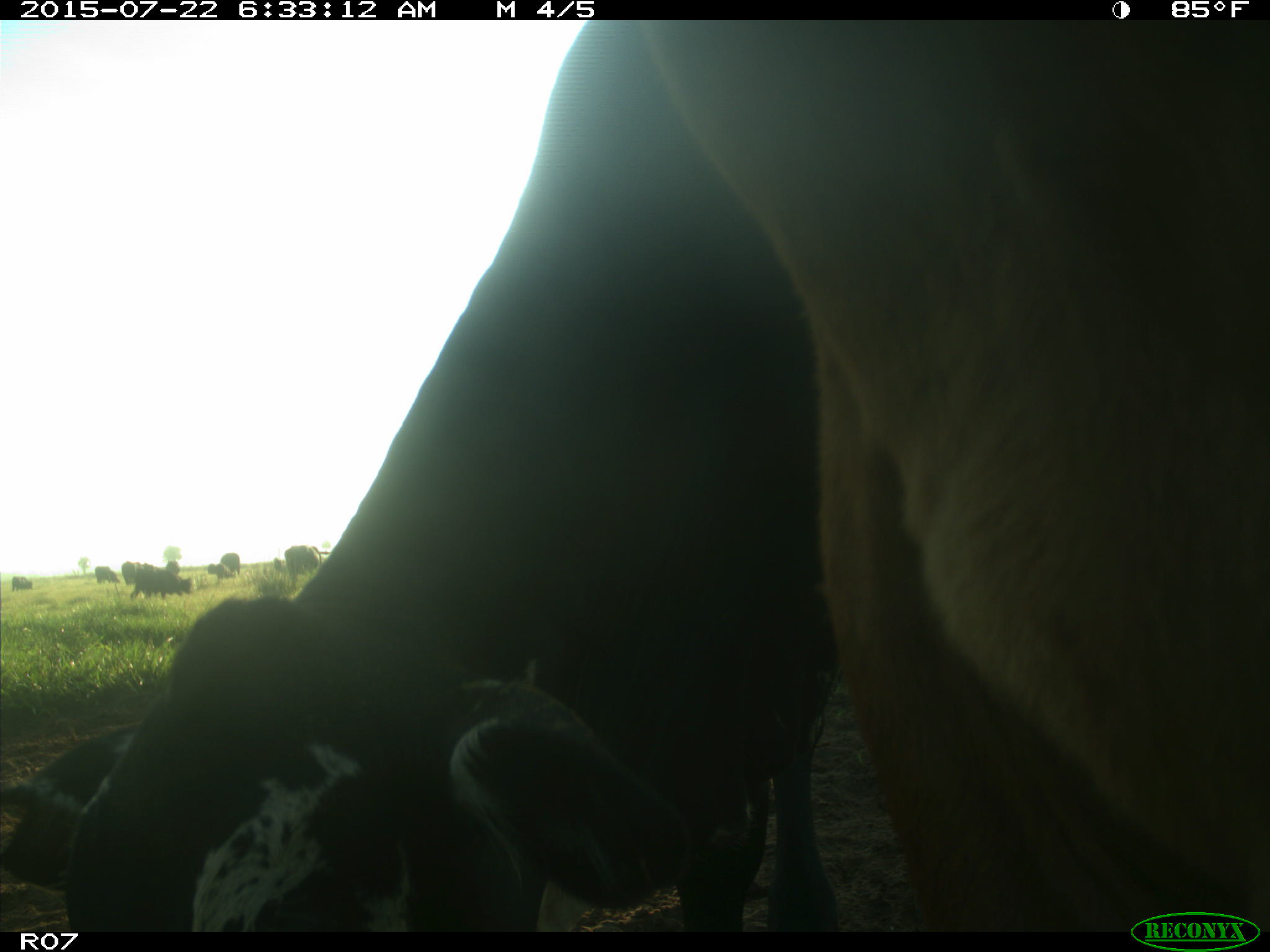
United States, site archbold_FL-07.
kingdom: Animalia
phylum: Chordata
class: Mammalia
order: Artiodactyla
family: Cervidae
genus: Odocoileus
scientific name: Odocoileus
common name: deer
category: unidentified deer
Unidentified deer (deer) (Odocoileus).